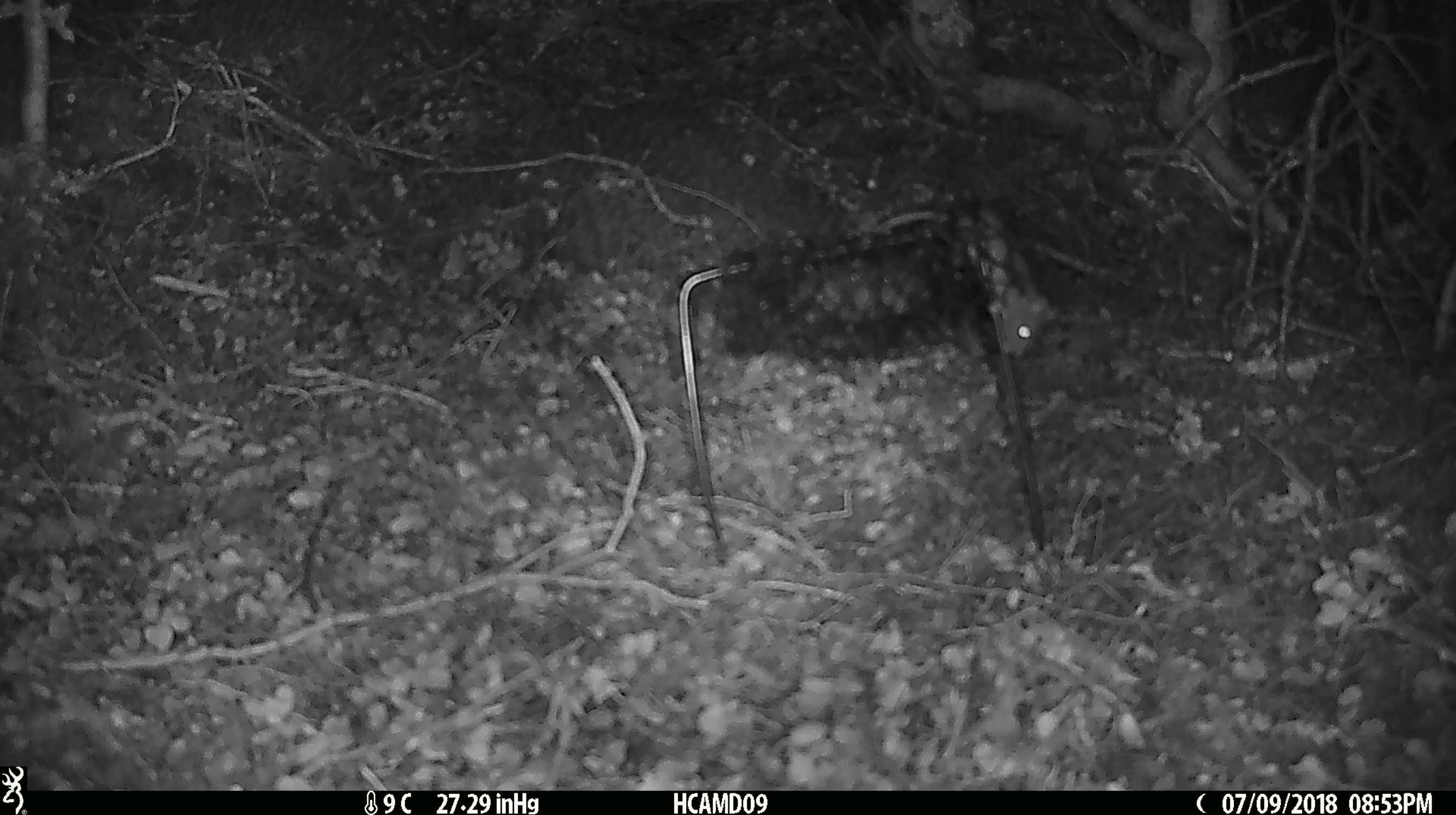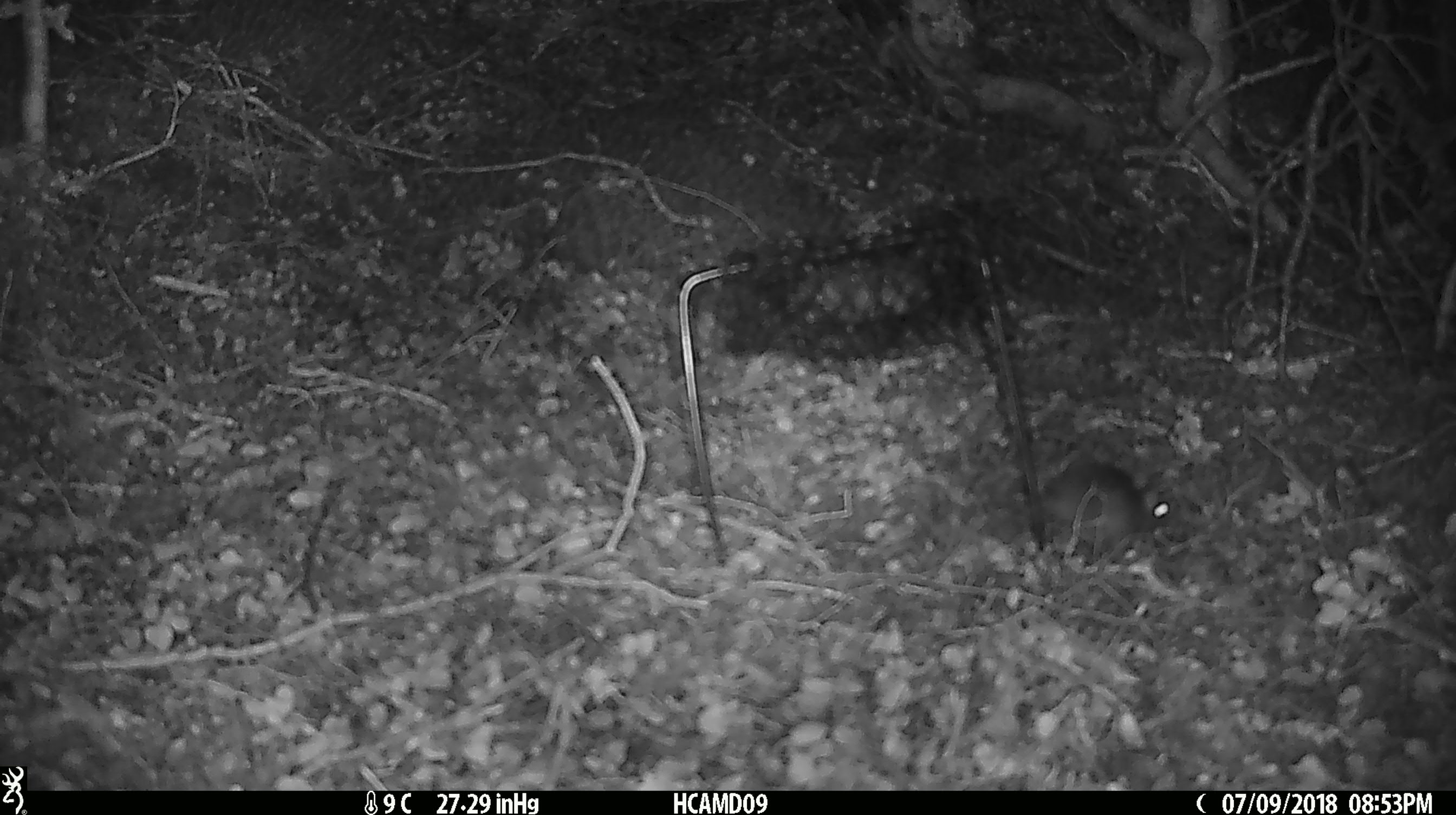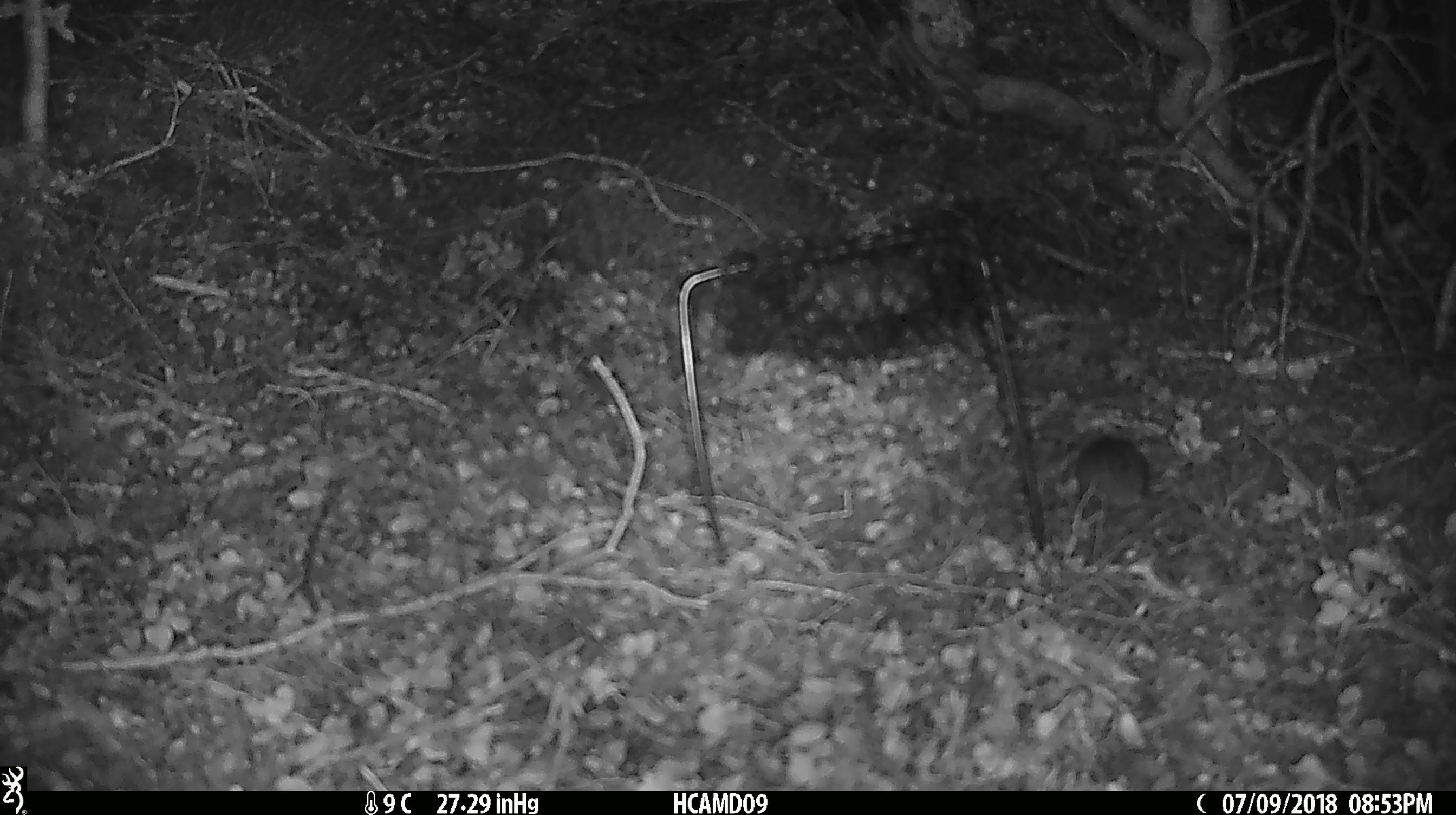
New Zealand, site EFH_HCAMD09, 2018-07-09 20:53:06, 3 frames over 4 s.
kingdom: Animalia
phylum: Chordata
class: Mammalia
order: Rodentia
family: Muridae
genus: Mus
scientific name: Mus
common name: mouse